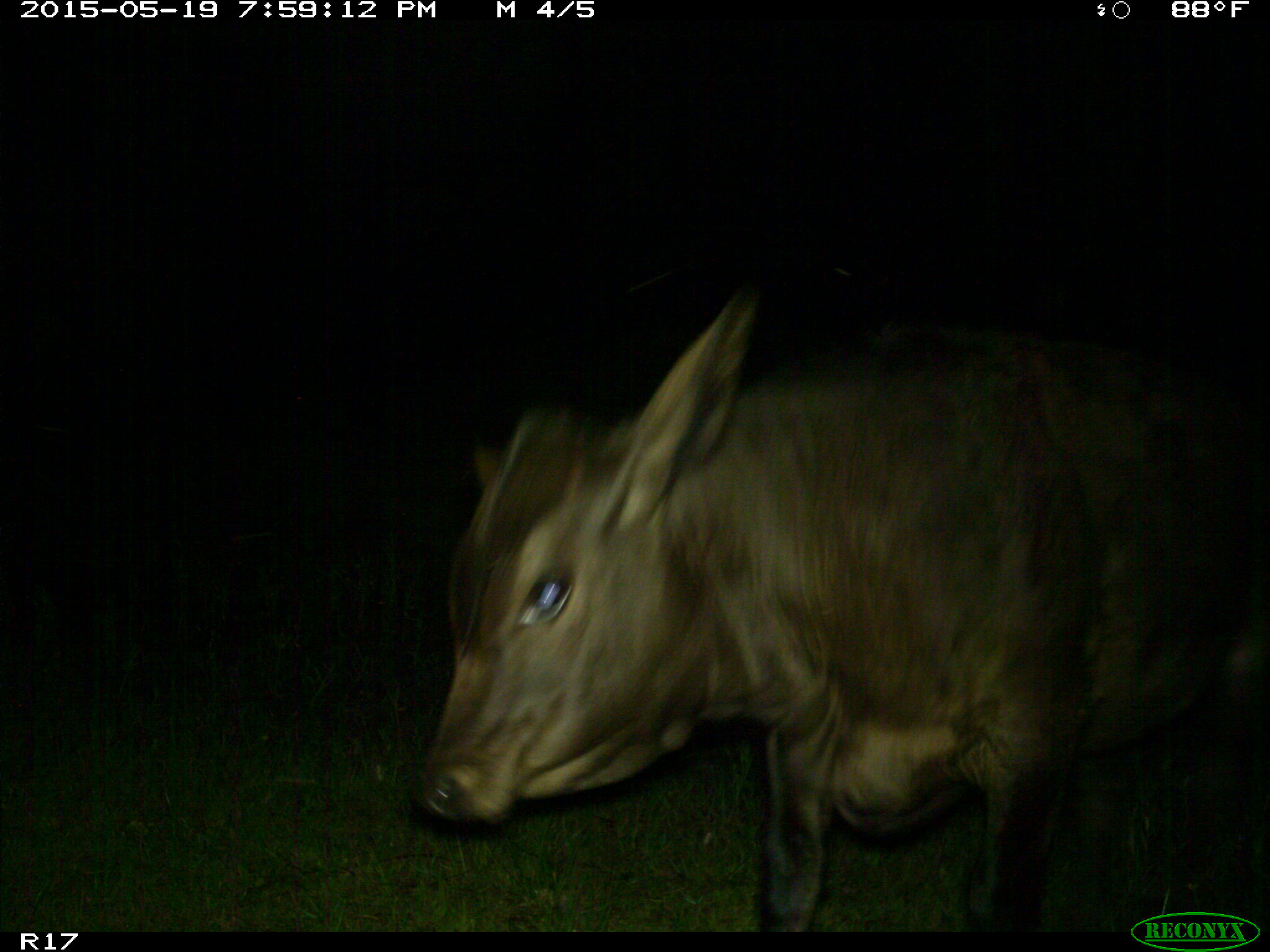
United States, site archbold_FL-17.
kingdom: Animalia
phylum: Chordata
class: Mammalia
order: Artiodactyla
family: Bovidae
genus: Bos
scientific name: Bos taurus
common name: domestic cow